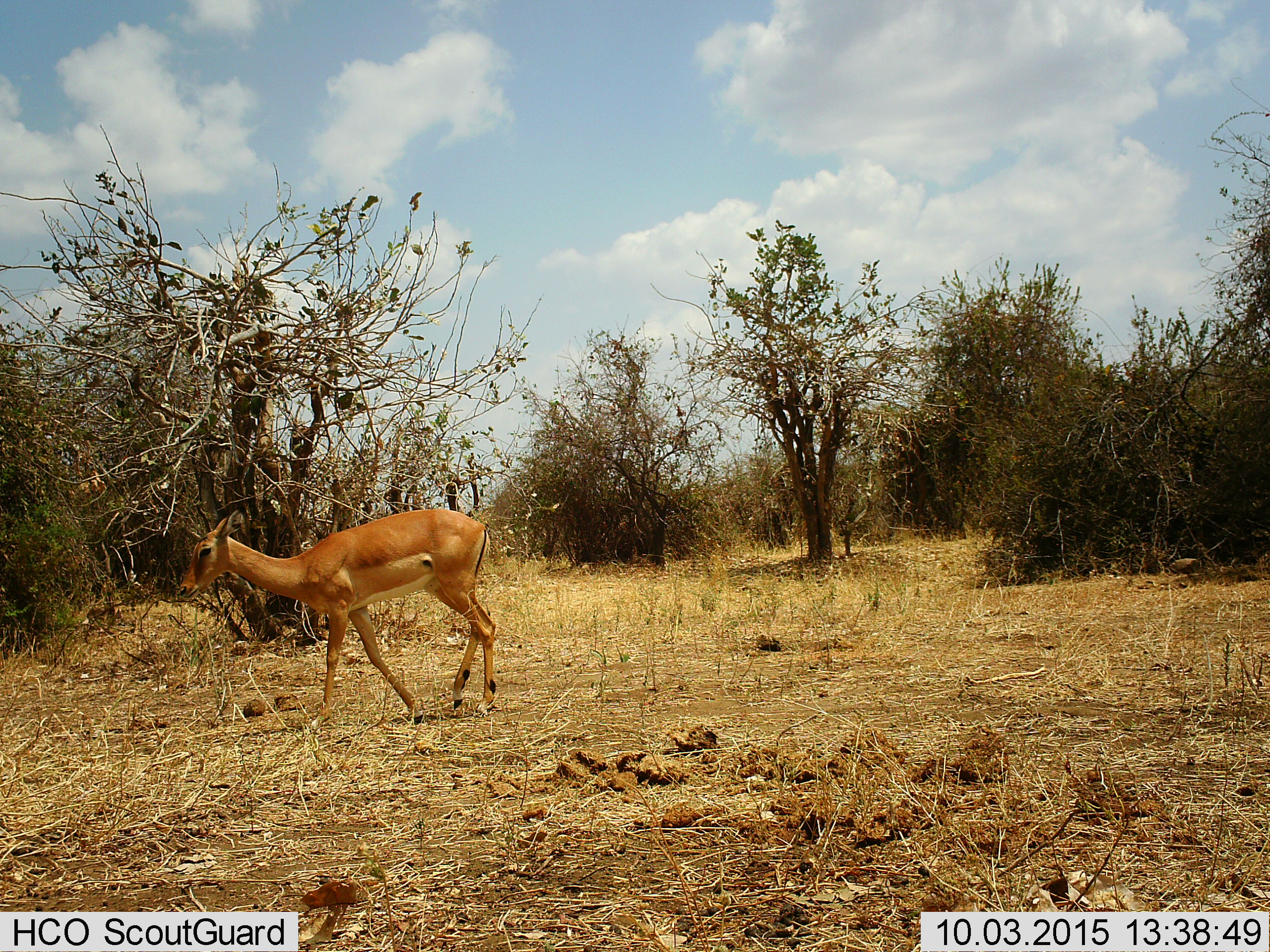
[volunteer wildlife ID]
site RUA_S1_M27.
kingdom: Animalia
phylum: Chordata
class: Mammalia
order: Artiodactyla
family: Bovidae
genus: Aepyceros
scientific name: Aepyceros melampus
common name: impala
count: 1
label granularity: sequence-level